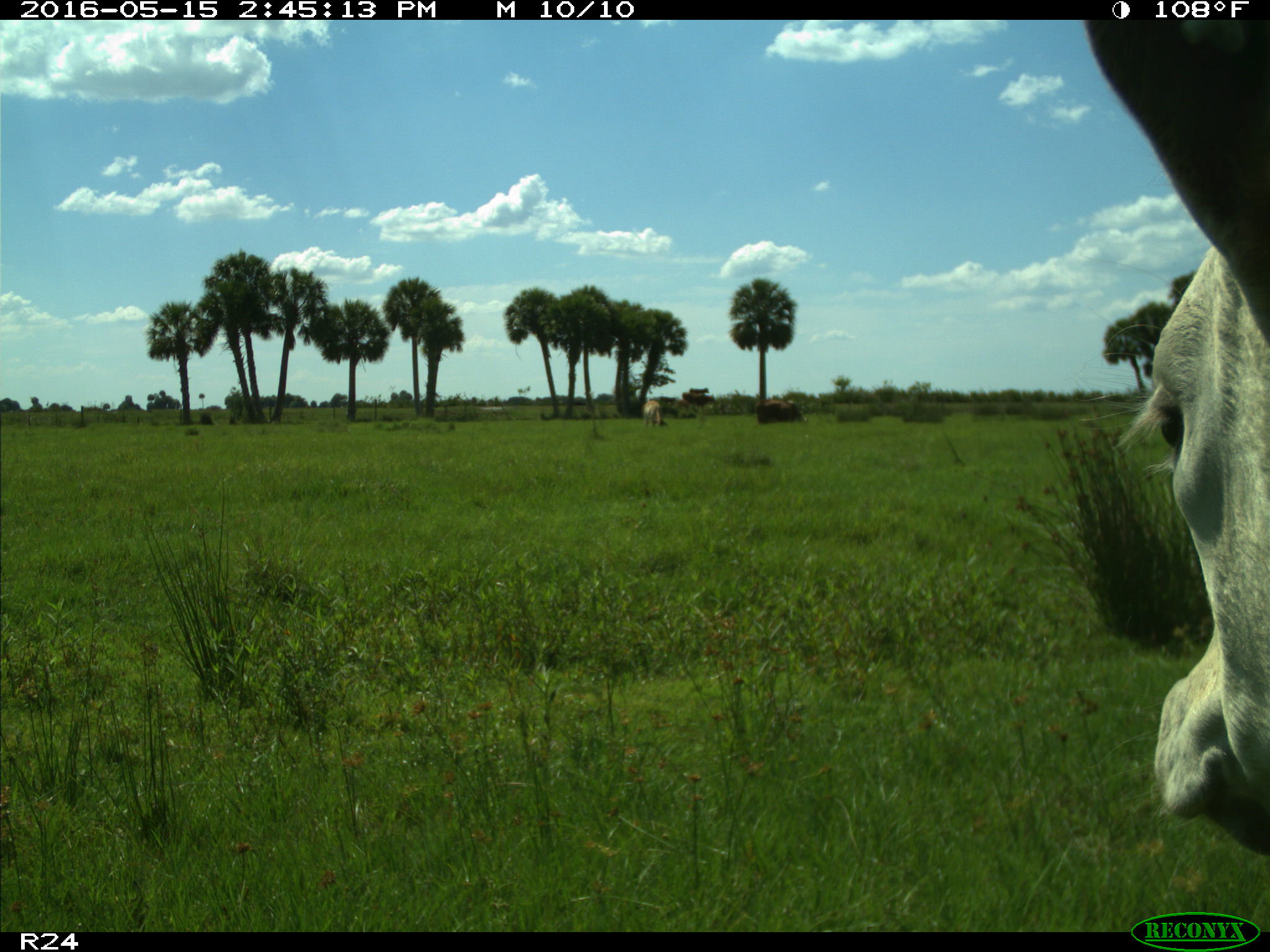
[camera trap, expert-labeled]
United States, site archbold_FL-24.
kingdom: Animalia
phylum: Chordata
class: Mammalia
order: Artiodactyla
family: Bovidae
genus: Bos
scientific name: Bos taurus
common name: domestic cow